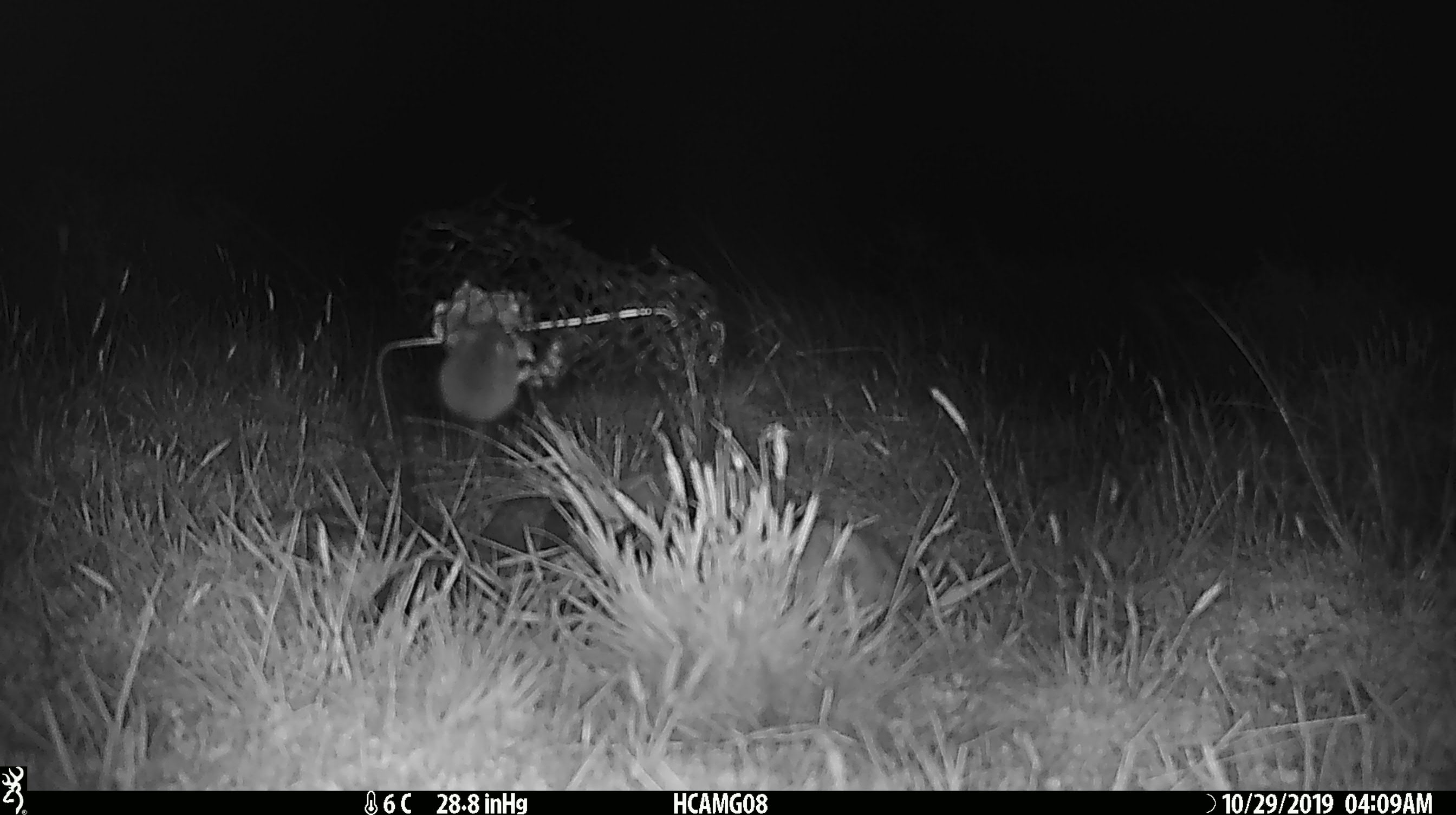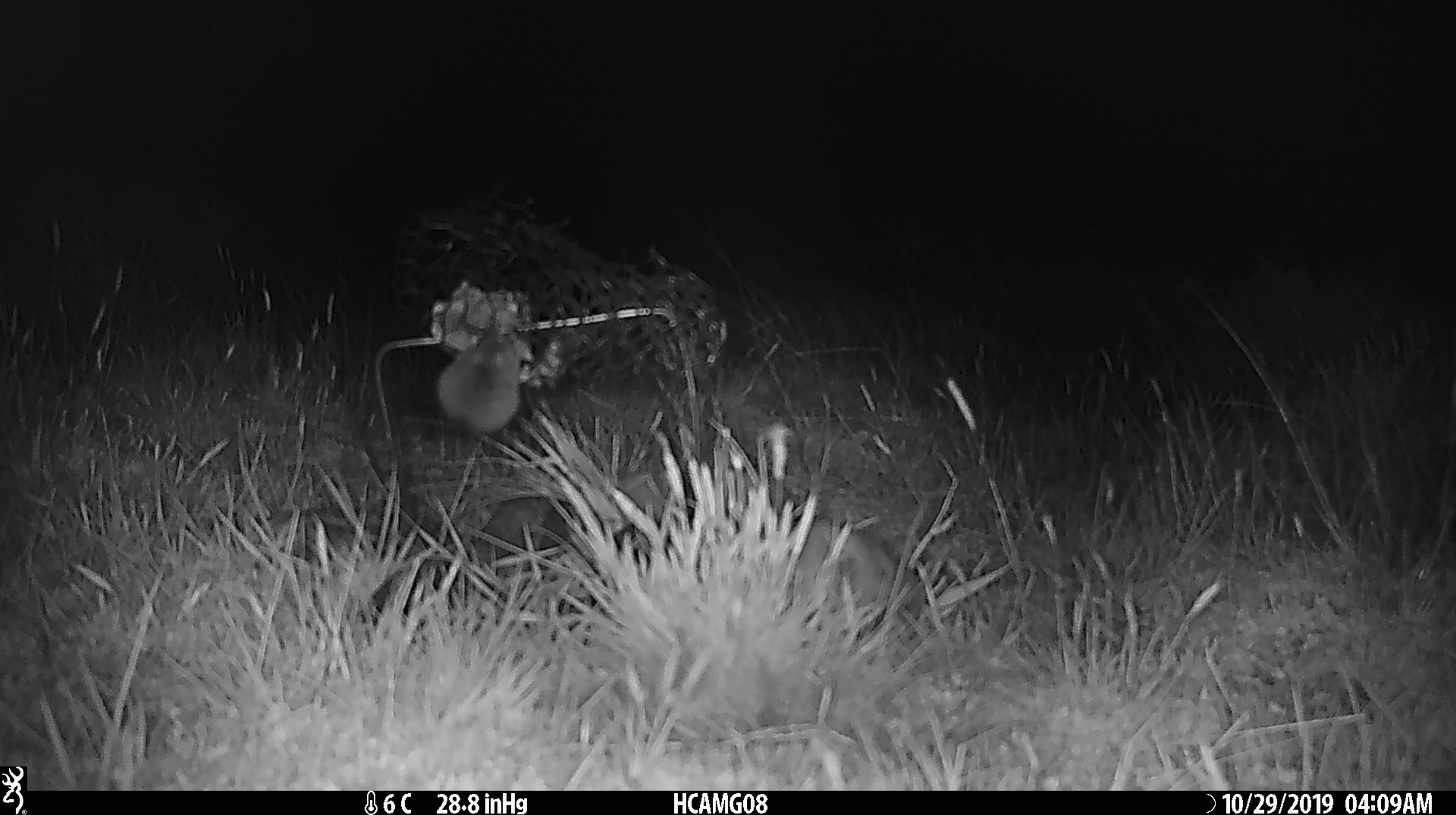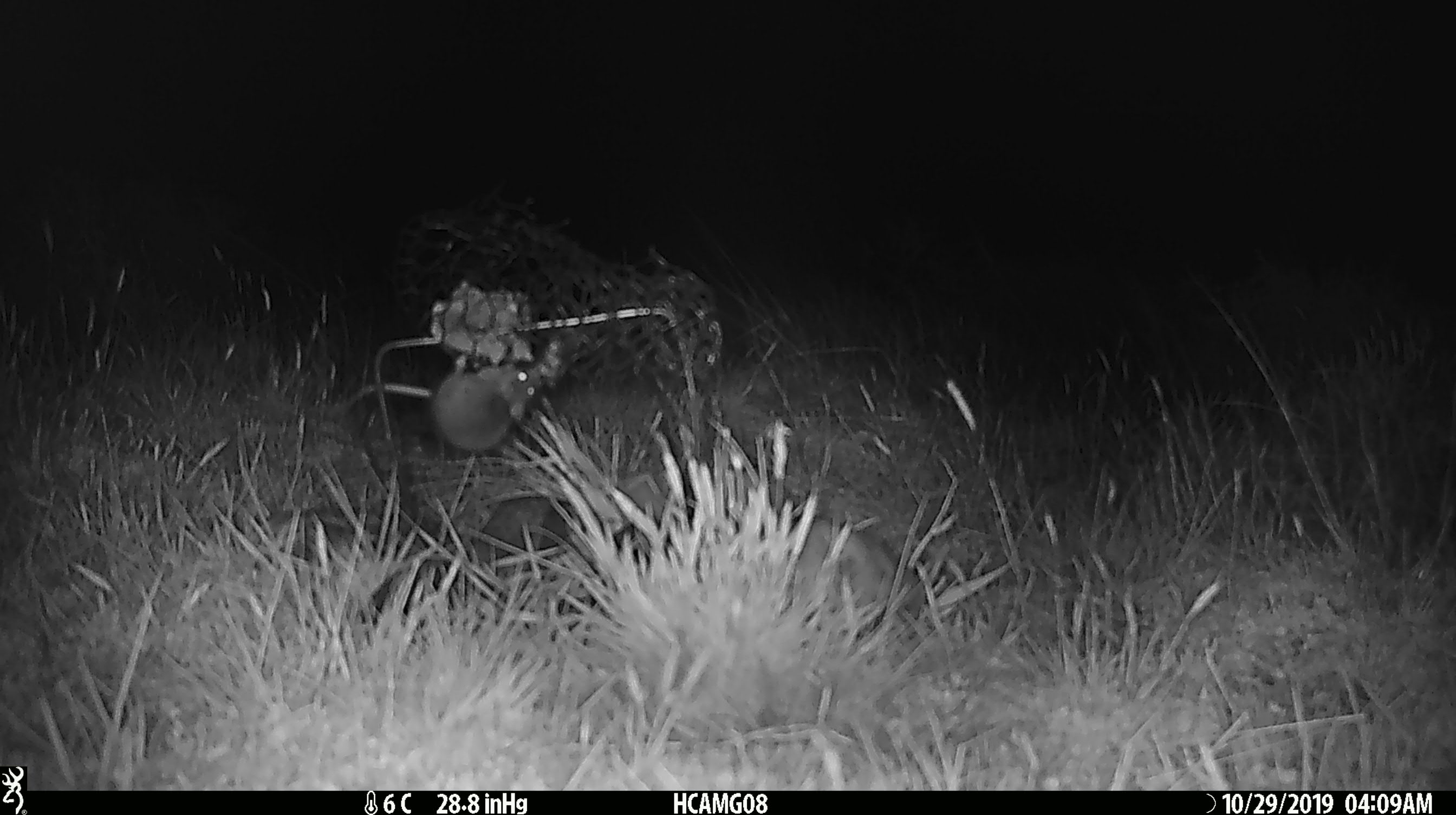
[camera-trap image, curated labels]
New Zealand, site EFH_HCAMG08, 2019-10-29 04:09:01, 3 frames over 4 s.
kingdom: Animalia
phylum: Chordata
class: Mammalia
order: Rodentia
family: Muridae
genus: Mus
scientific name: Mus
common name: mouse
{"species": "mouse (Mus)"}